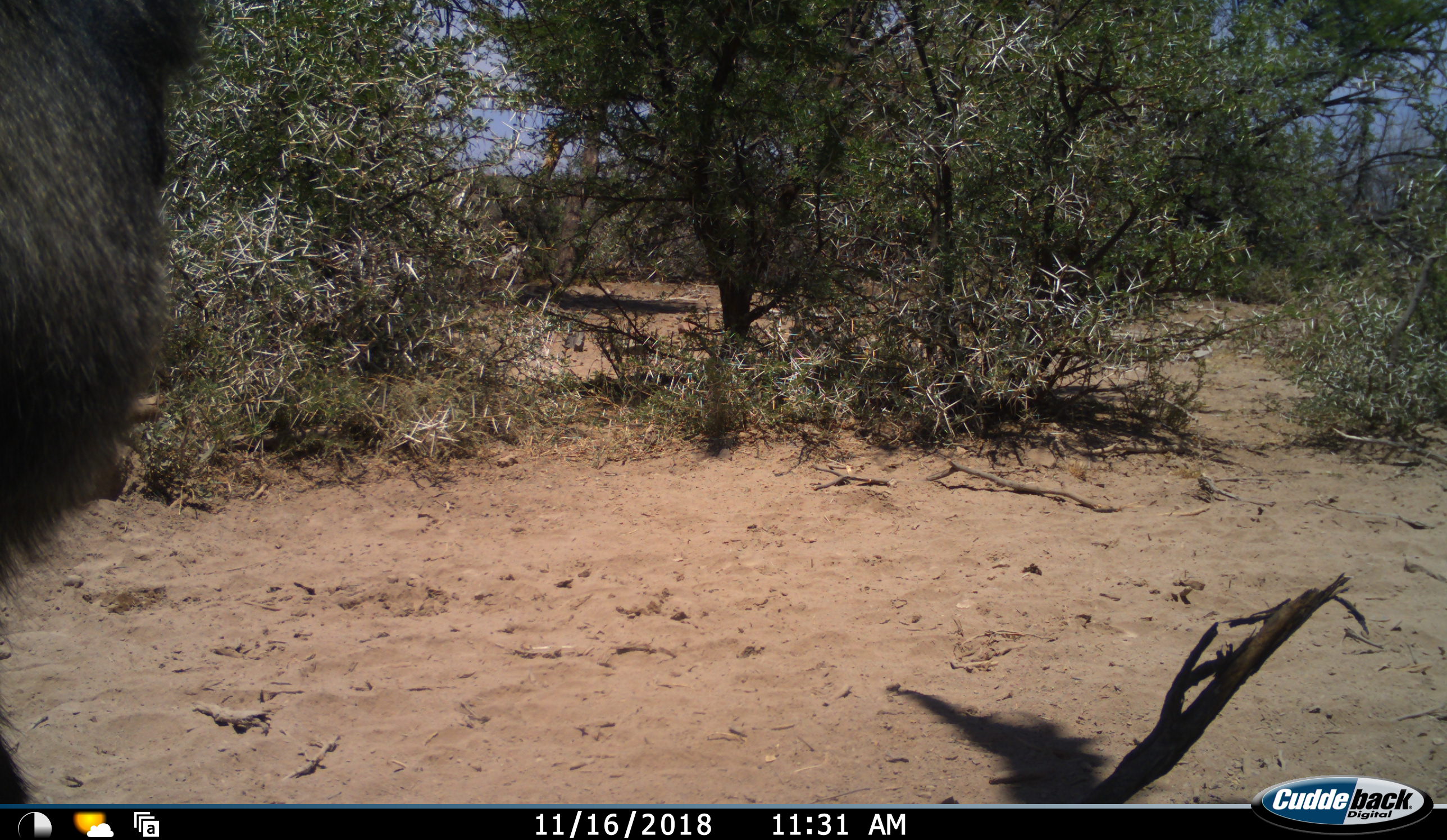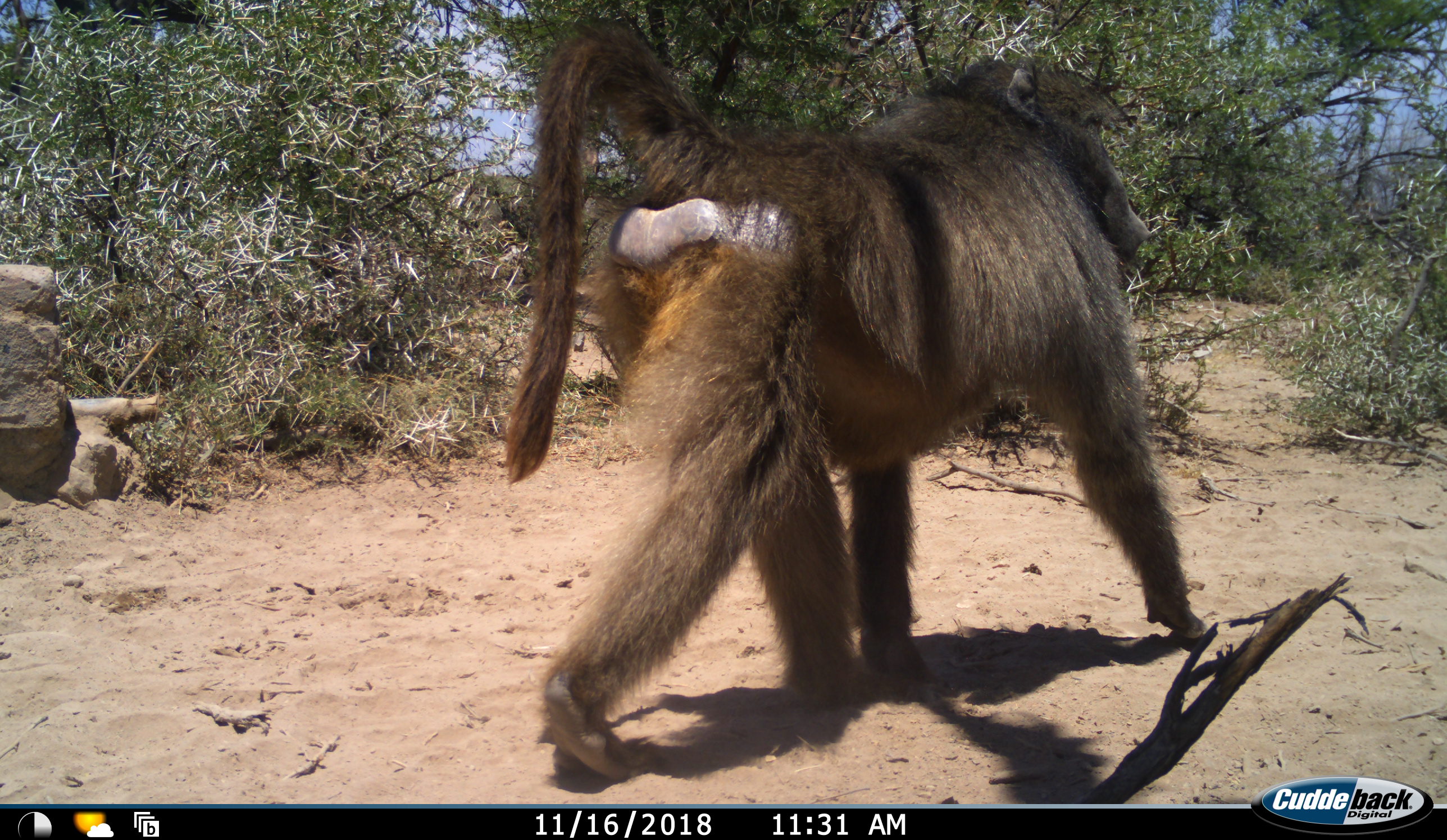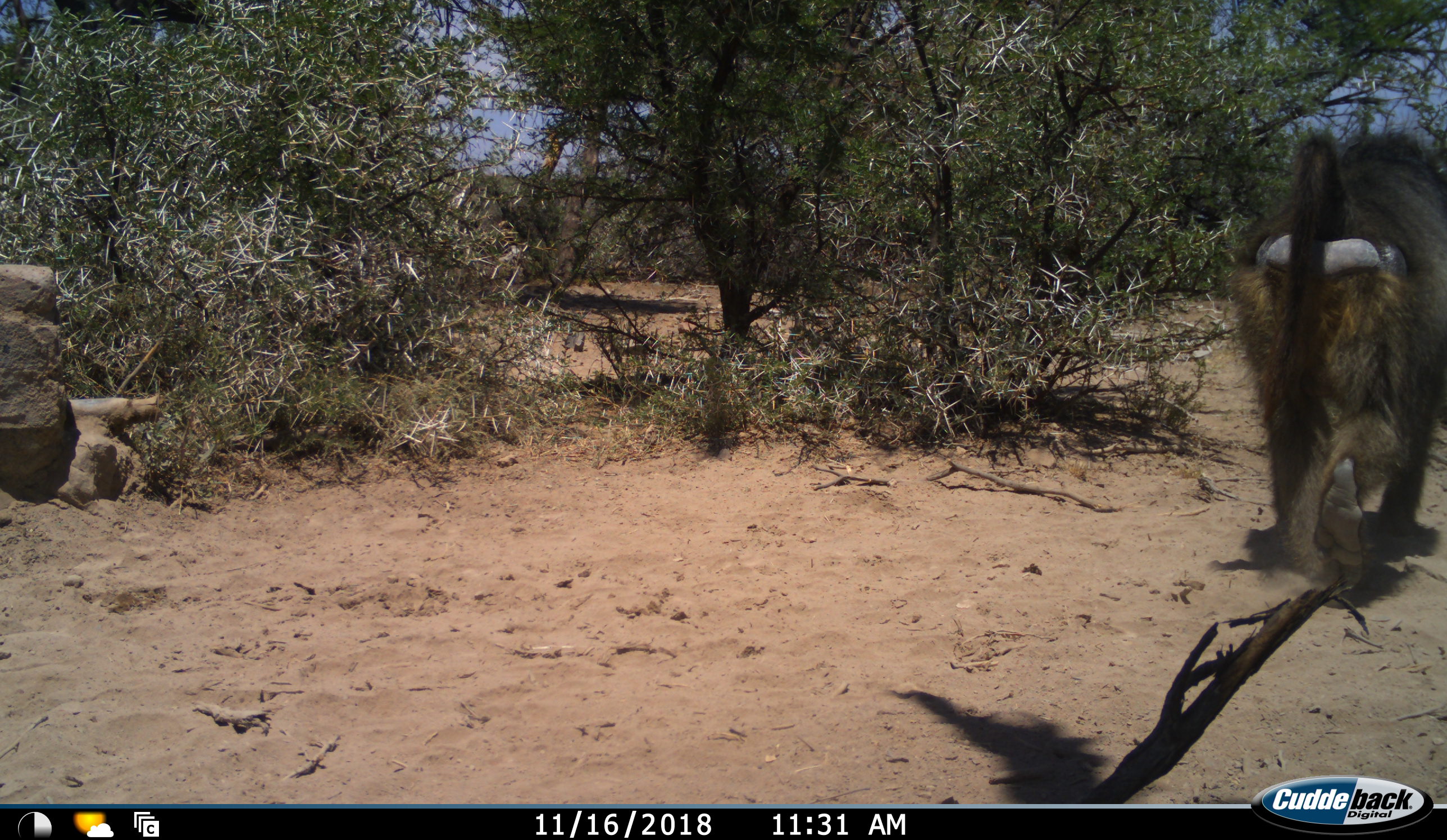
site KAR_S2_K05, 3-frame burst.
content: unidentified animal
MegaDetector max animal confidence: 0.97